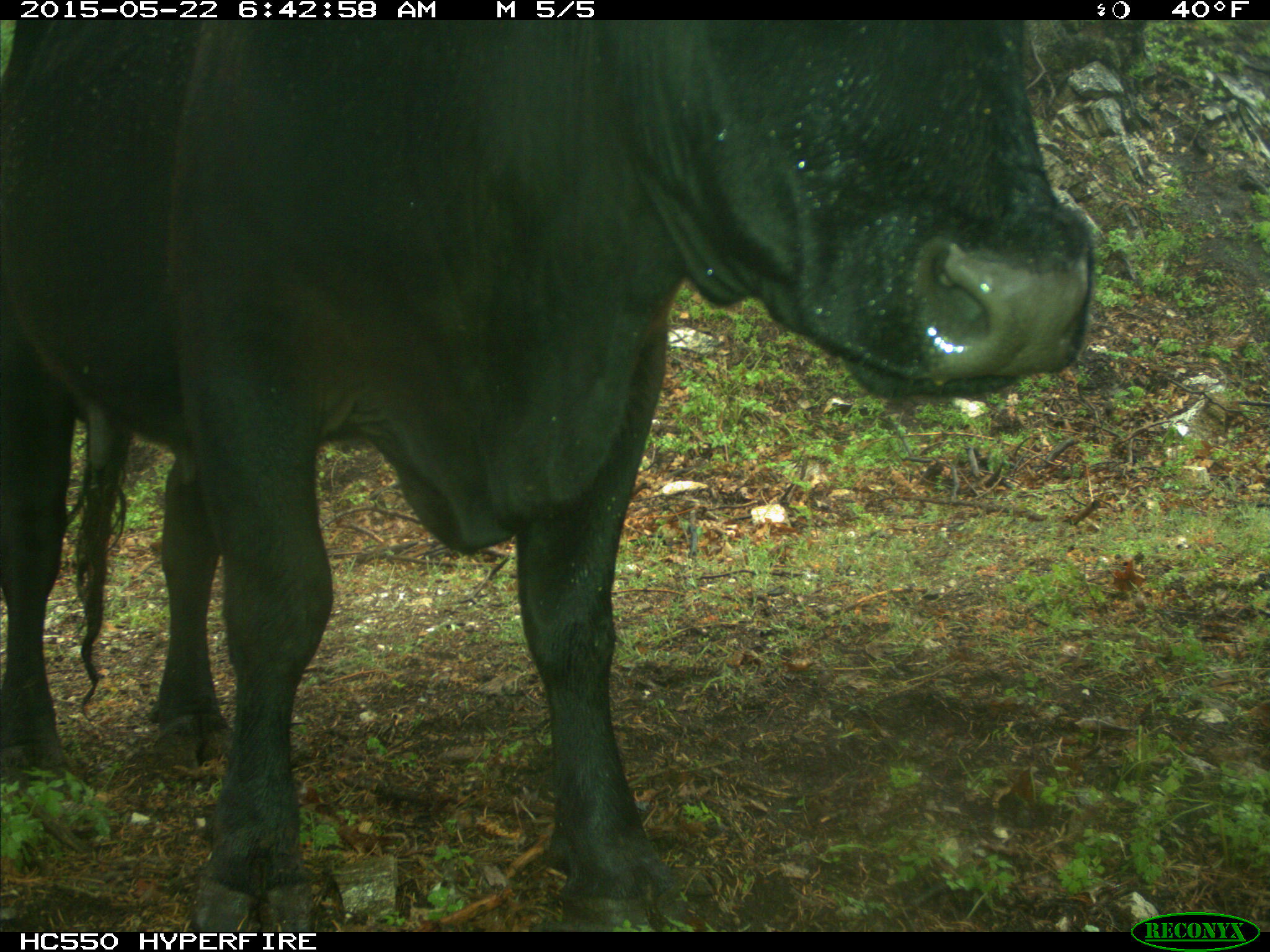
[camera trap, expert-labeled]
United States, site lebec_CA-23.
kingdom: Animalia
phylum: Chordata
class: Mammalia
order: Artiodactyla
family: Bovidae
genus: Bos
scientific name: Bos taurus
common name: domestic cow